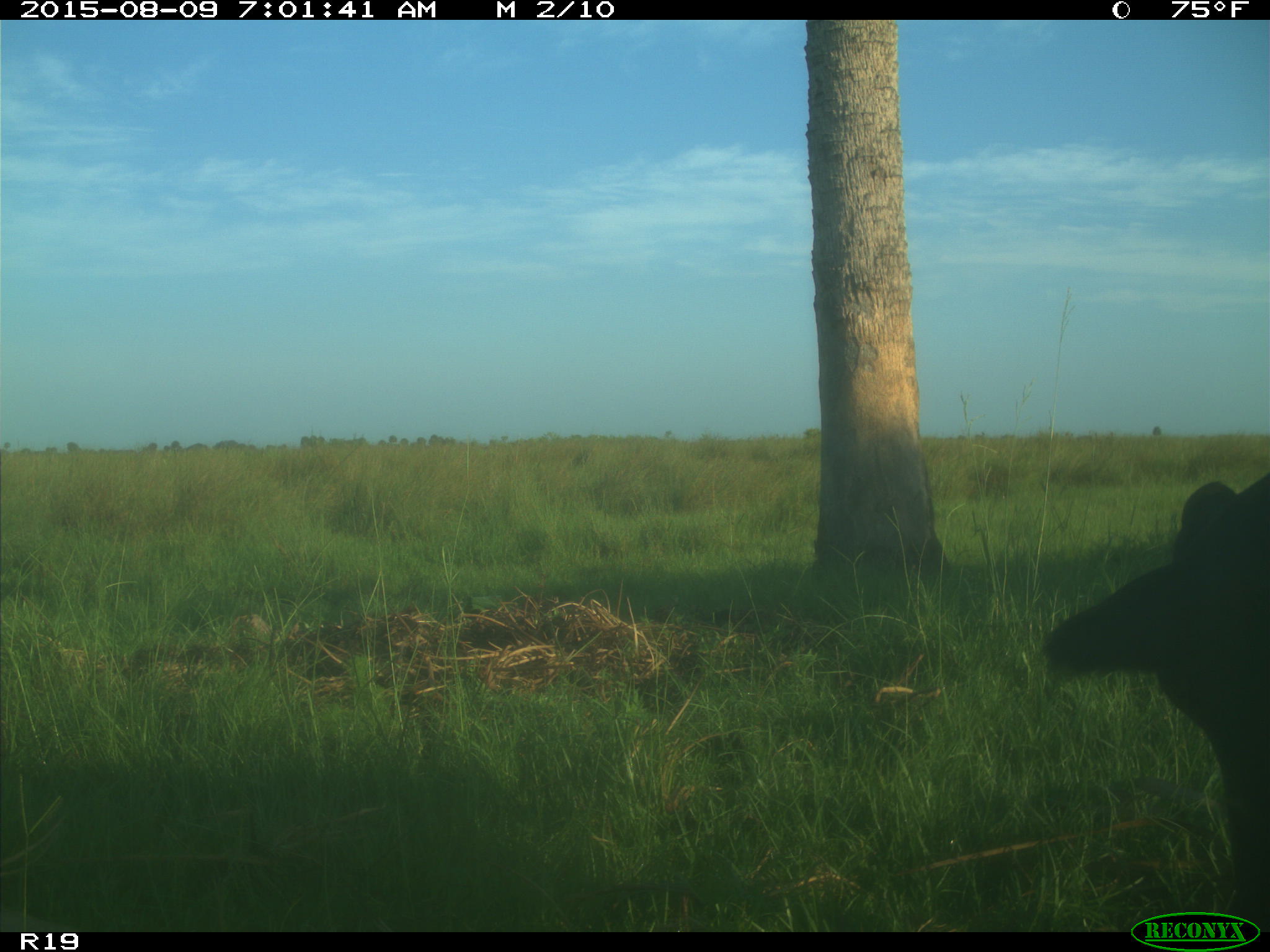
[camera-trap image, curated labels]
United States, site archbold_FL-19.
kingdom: Animalia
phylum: Chordata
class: Mammalia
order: Artiodactyla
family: Bovidae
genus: Bos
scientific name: Bos taurus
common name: domestic cow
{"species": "Bos taurus (domestic cow)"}